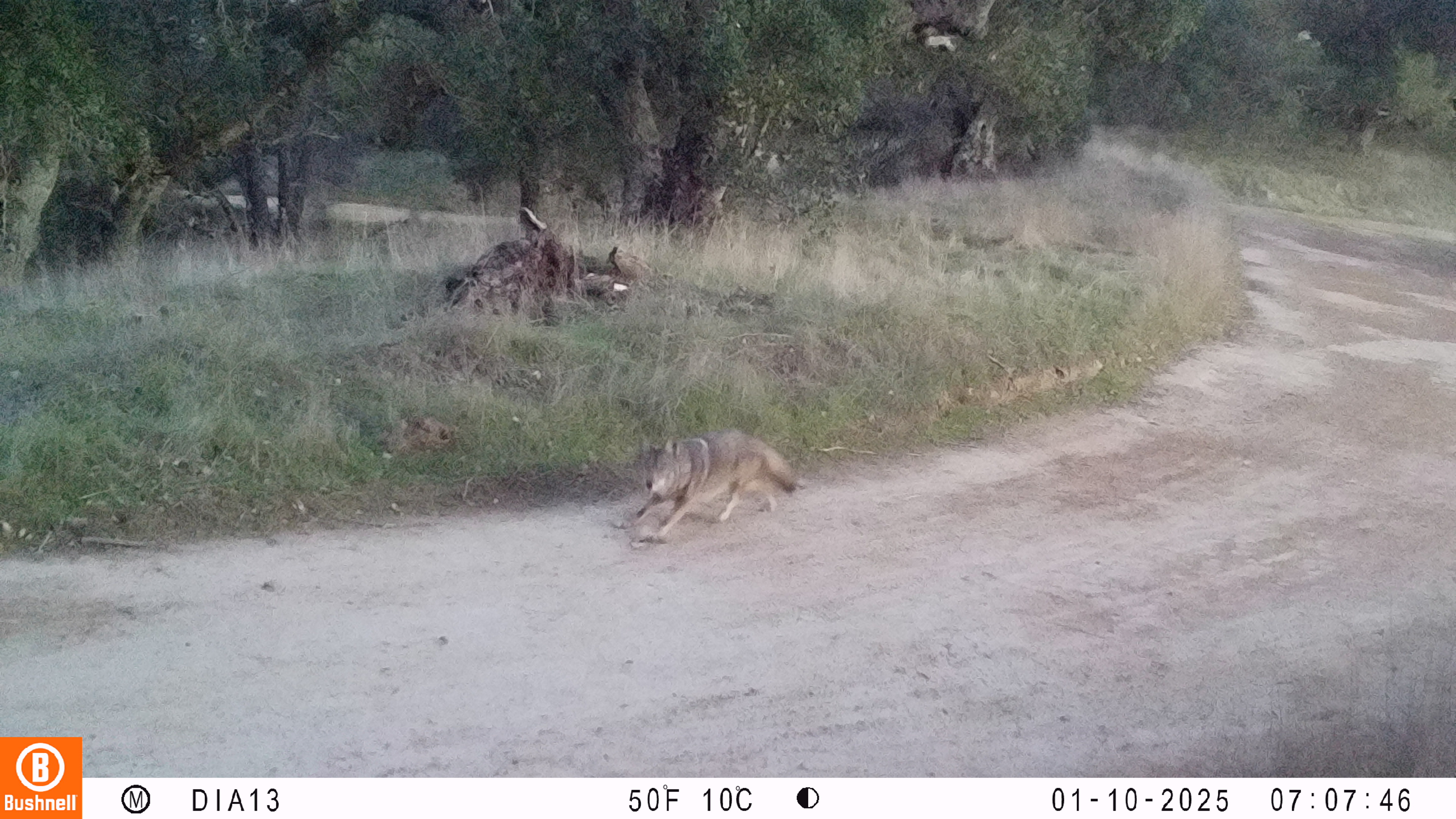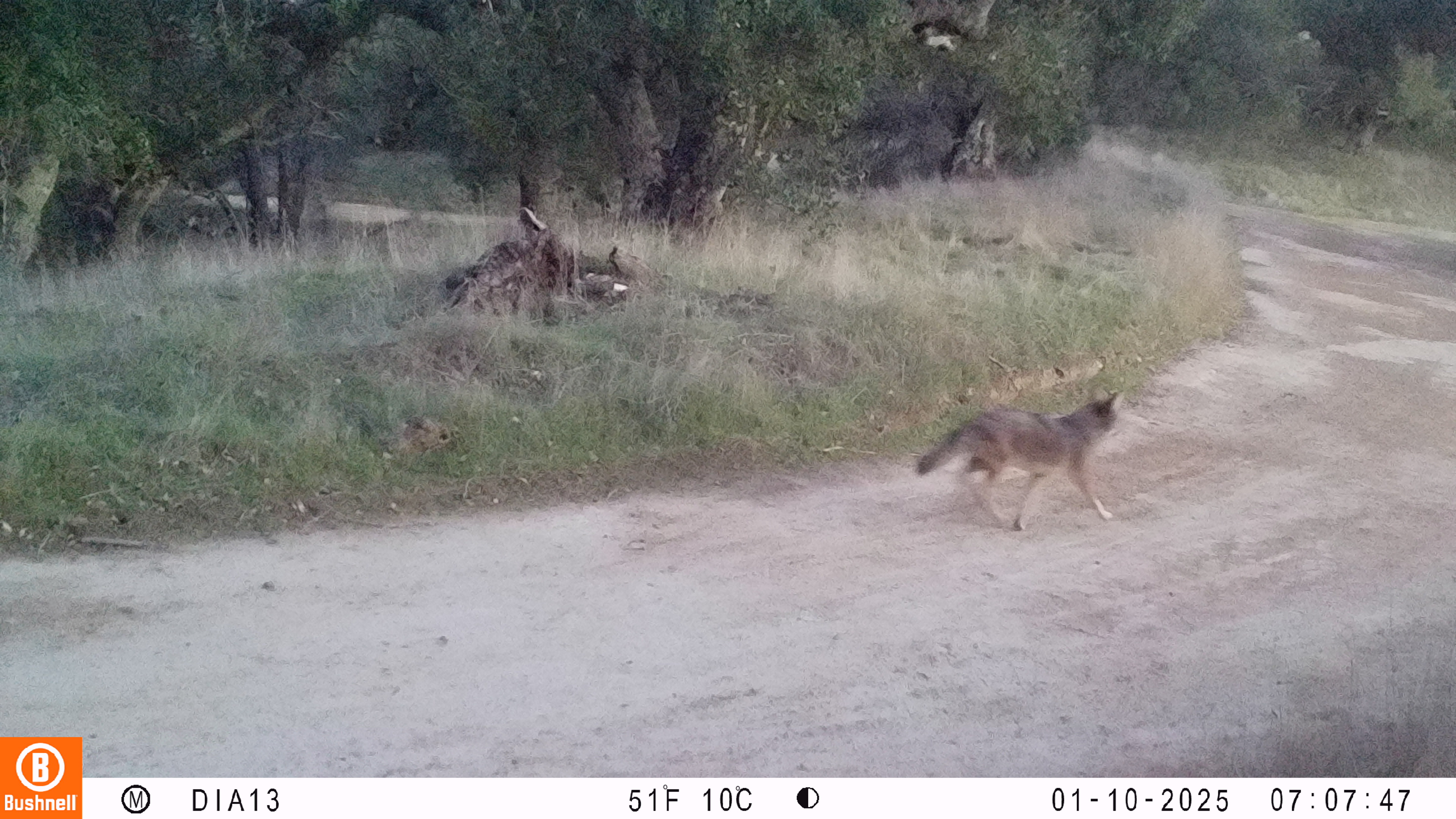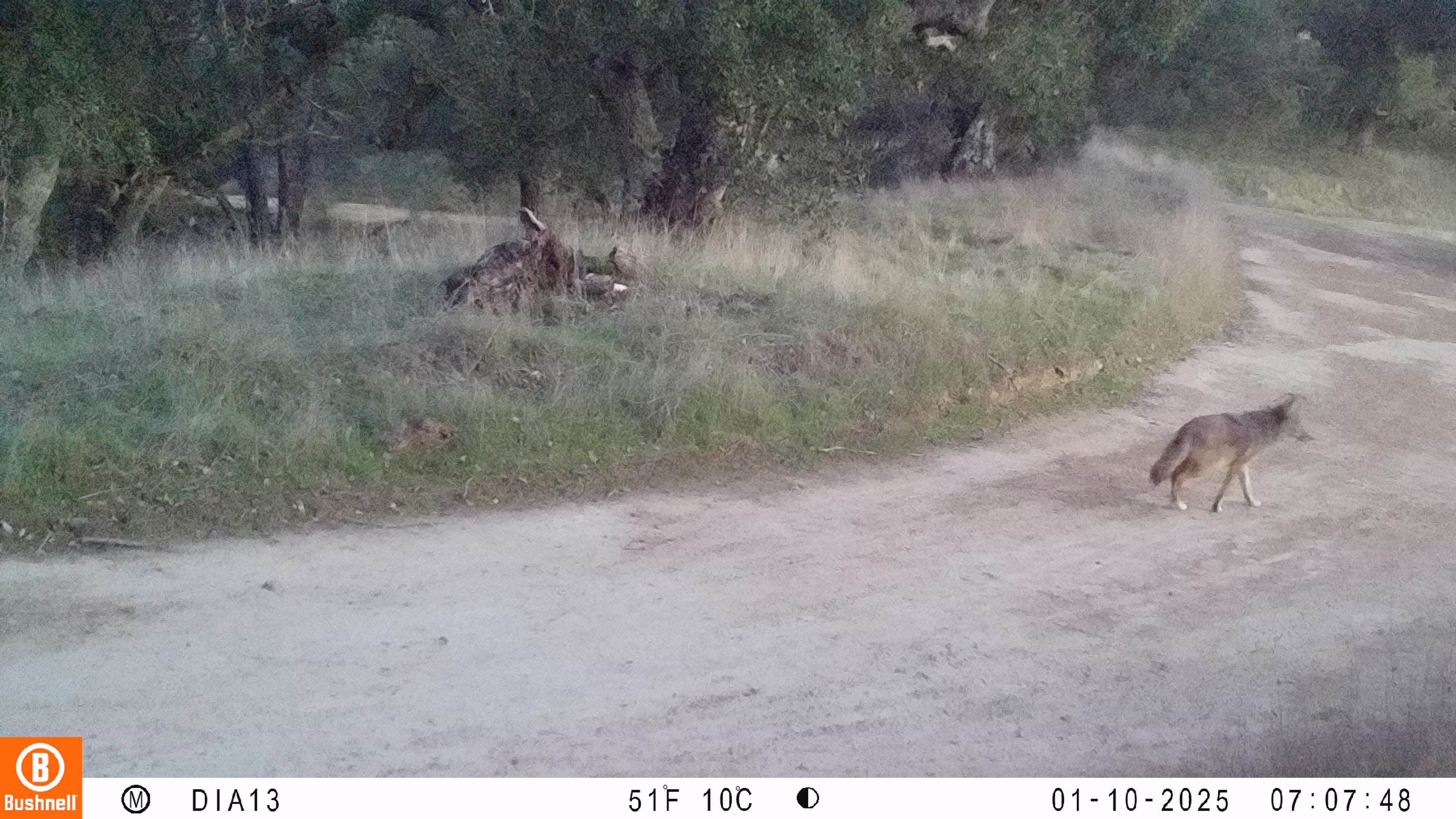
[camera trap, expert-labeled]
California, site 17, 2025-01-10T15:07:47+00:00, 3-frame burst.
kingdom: Animalia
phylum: Chordata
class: Mammalia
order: Carnivora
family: Canidae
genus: Canis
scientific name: Canis latrans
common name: coyote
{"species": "coyote (Canis latrans)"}